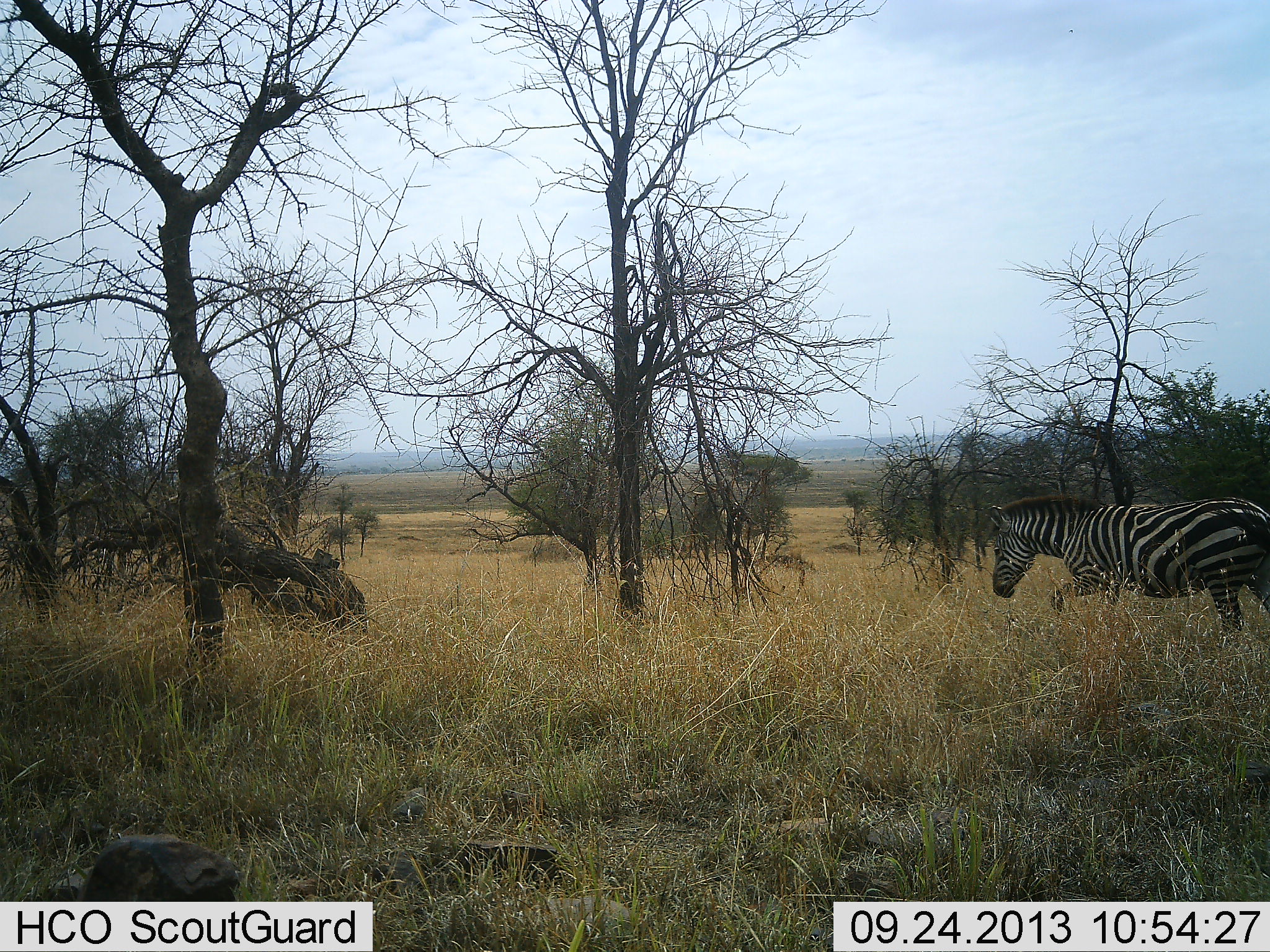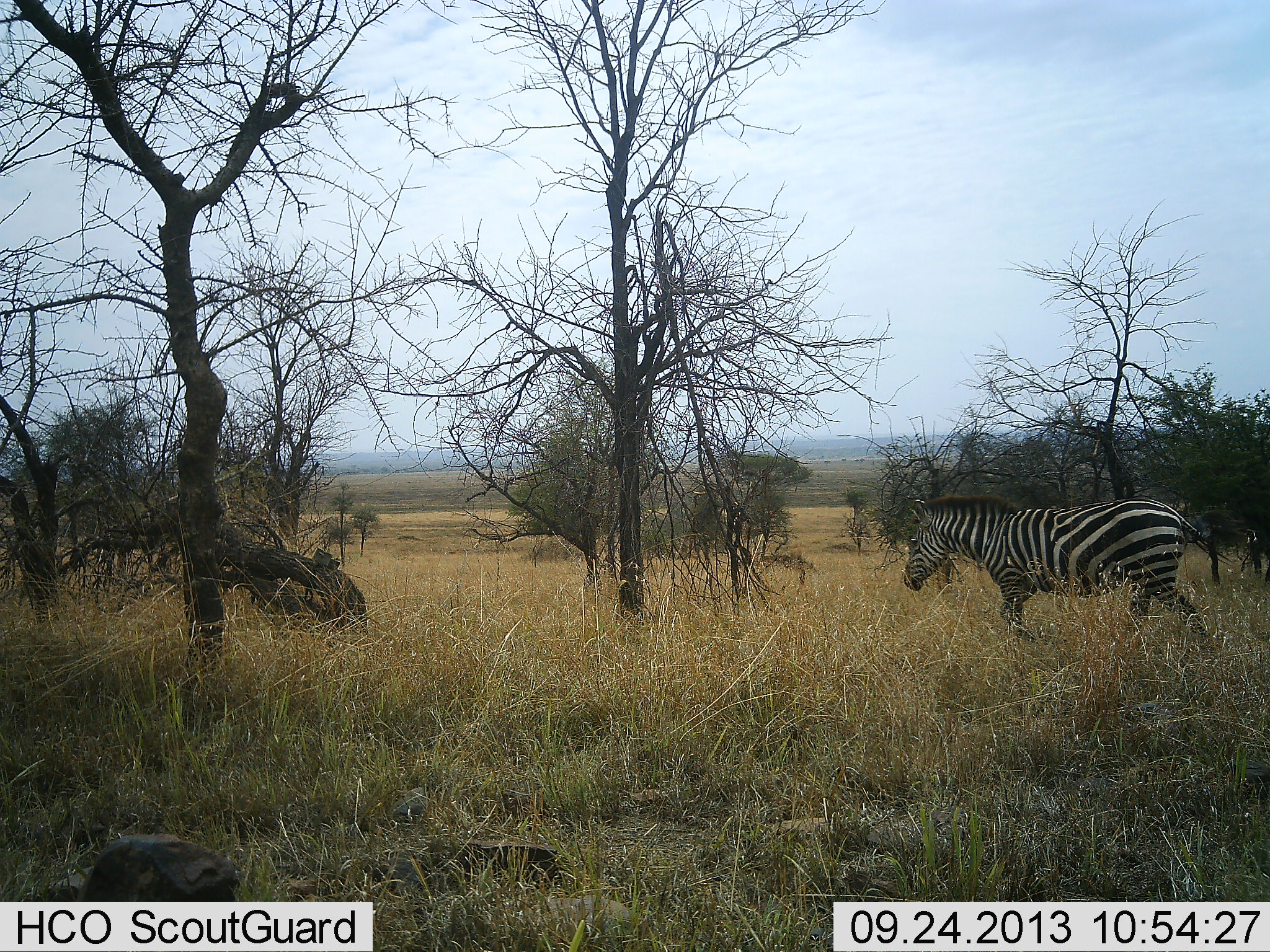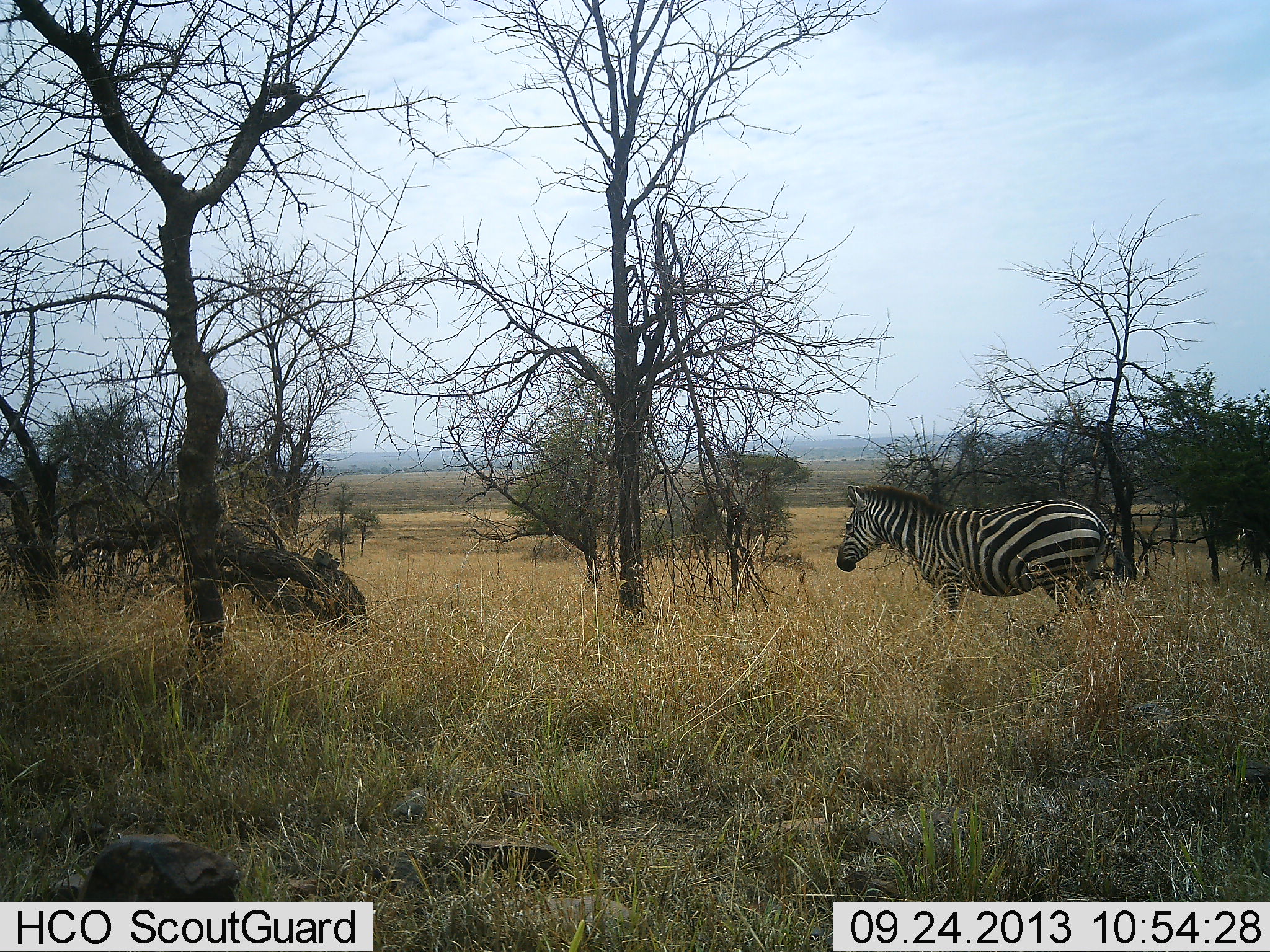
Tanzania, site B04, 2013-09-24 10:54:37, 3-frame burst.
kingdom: Animalia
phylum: Chordata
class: Mammalia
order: Perissodactyla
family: Equidae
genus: Equus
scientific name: Equus quagga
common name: plains zebra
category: zebra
Zebra (plains zebra) (Equus quagga), count 1. Behavior (volunteer vote fractions): standing 3%, resting 0%, moving 97%, interacting 0%. Young present (vote fraction): 0%. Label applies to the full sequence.